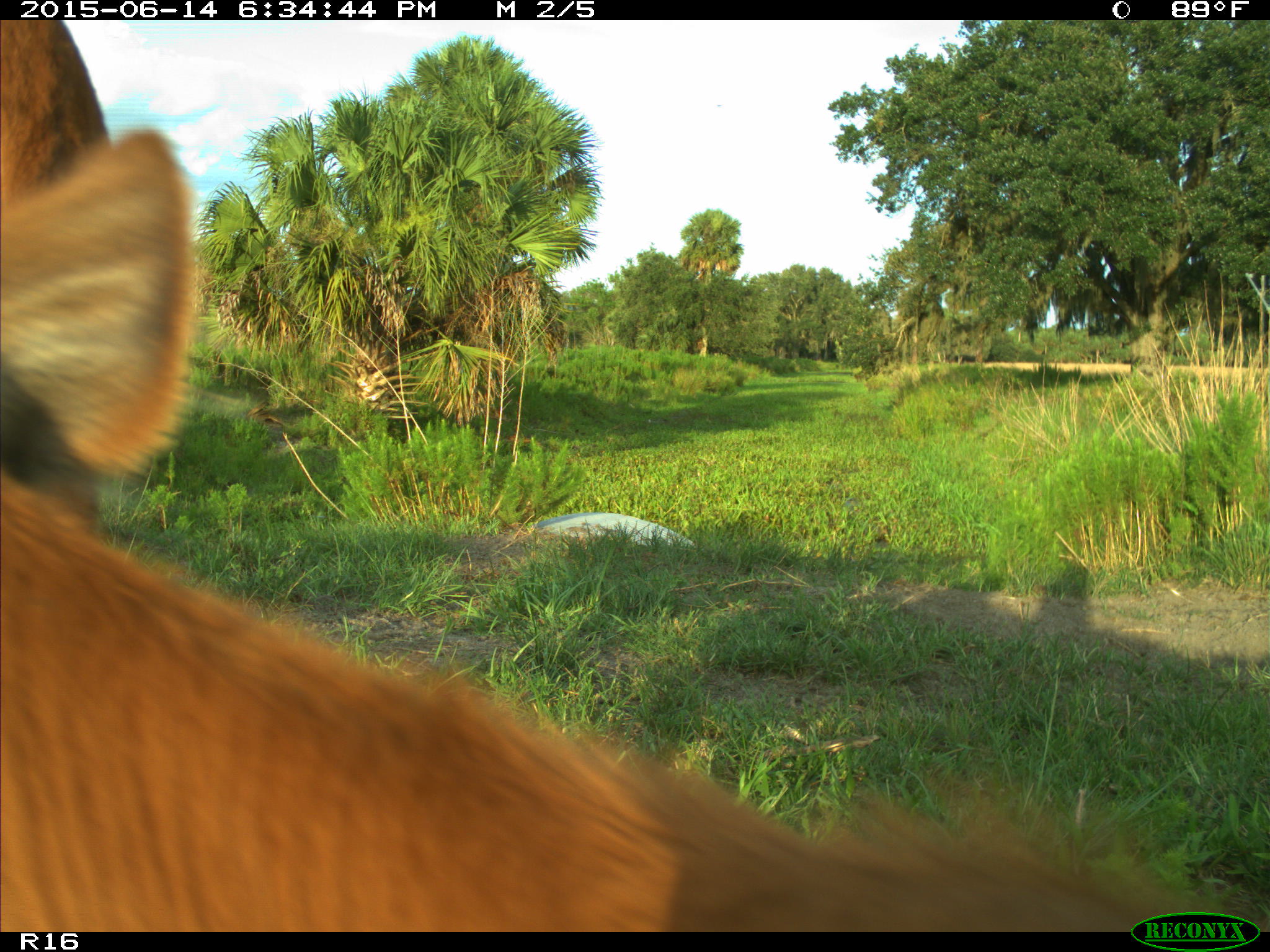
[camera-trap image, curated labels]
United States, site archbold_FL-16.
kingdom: Animalia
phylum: Chordata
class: Mammalia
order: Artiodactyla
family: Bovidae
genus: Bos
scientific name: Bos taurus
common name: domestic cow